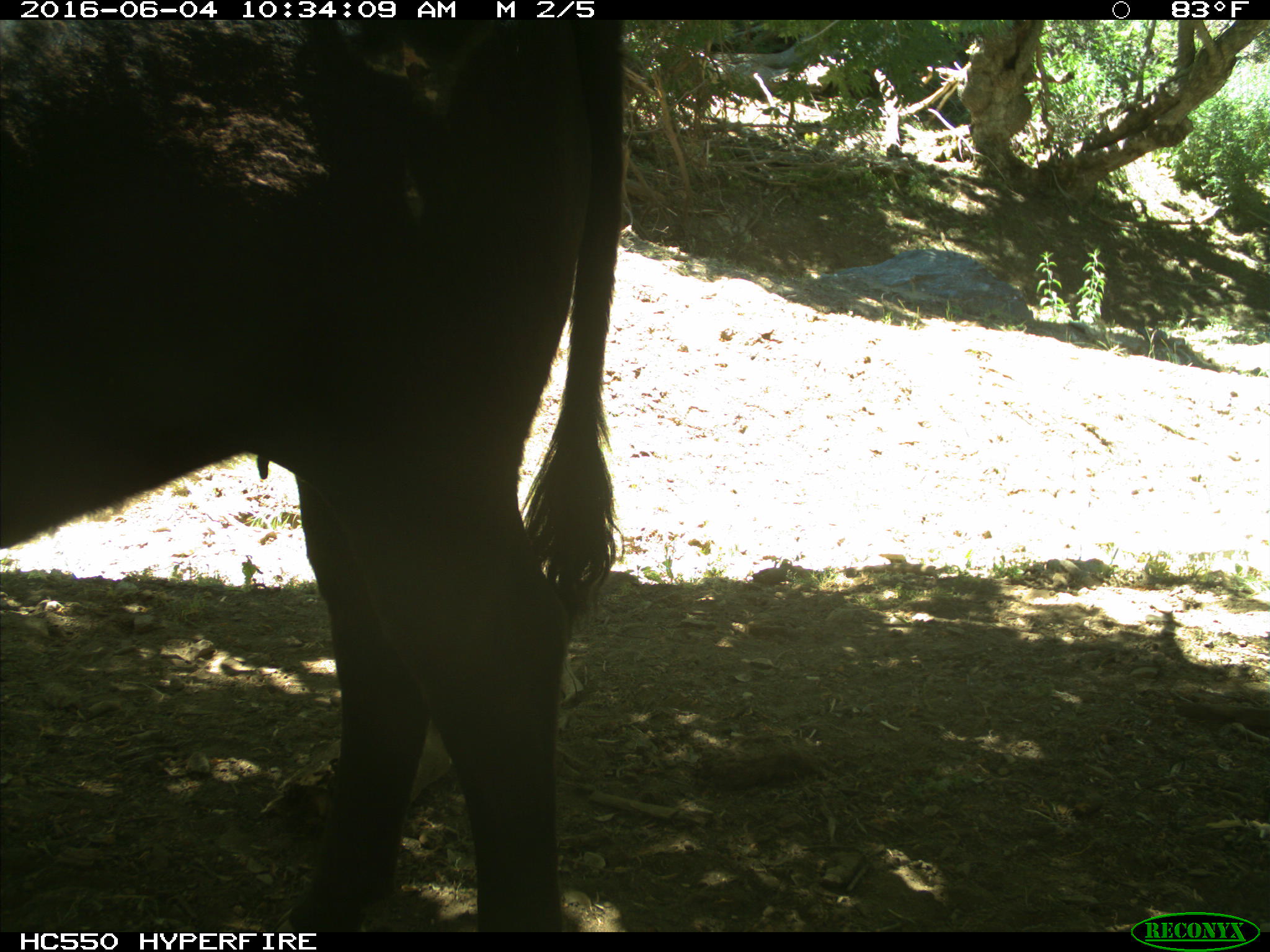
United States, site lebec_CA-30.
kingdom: Animalia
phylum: Chordata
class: Mammalia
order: Artiodactyla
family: Bovidae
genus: Bos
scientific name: Bos taurus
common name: domestic cow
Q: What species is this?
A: Bos taurus (domestic cow).